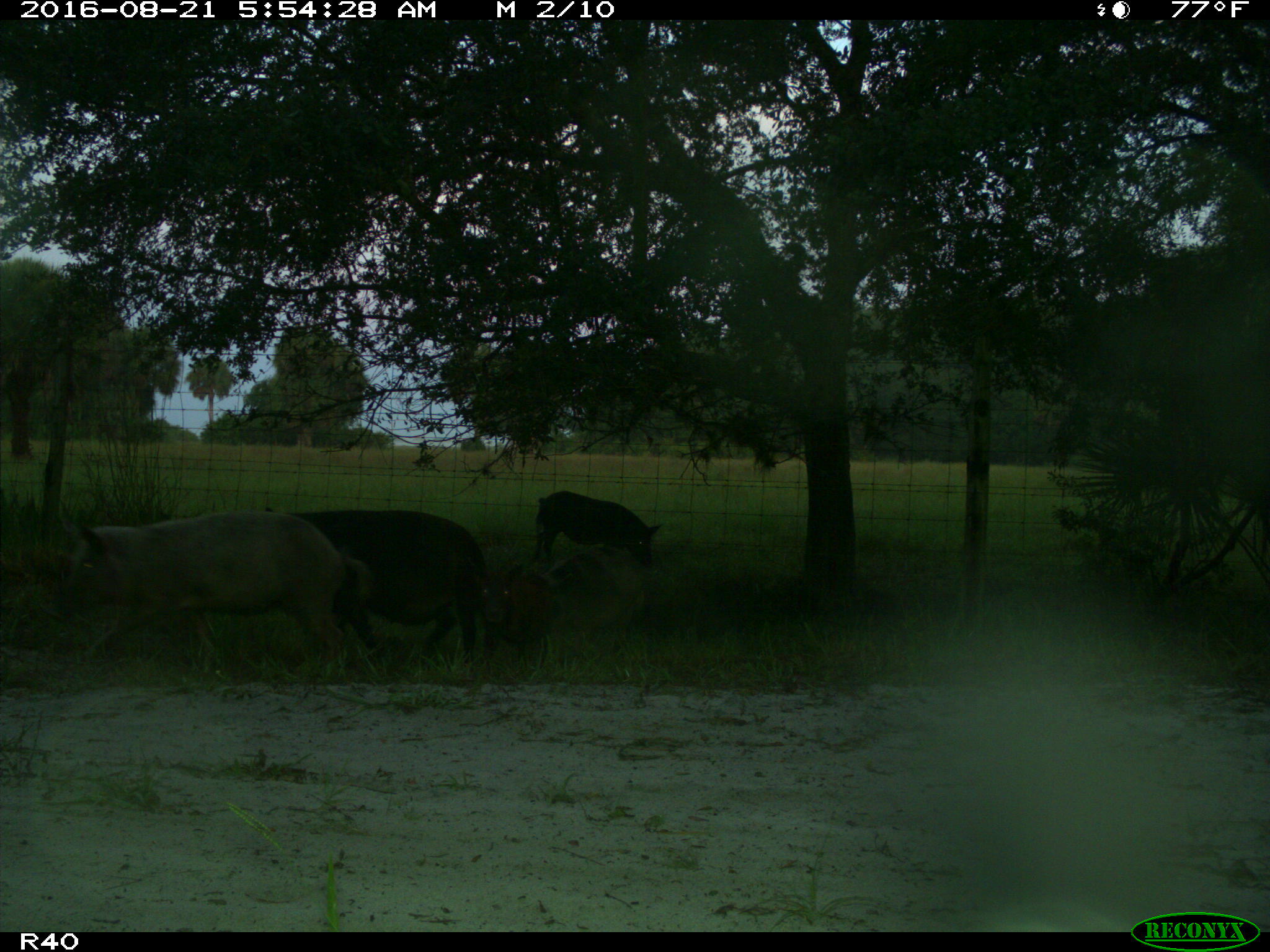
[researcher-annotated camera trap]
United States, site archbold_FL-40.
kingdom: Animalia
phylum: Chordata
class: Mammalia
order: Artiodactyla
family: Suidae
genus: Sus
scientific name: Sus scrofa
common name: wild boar